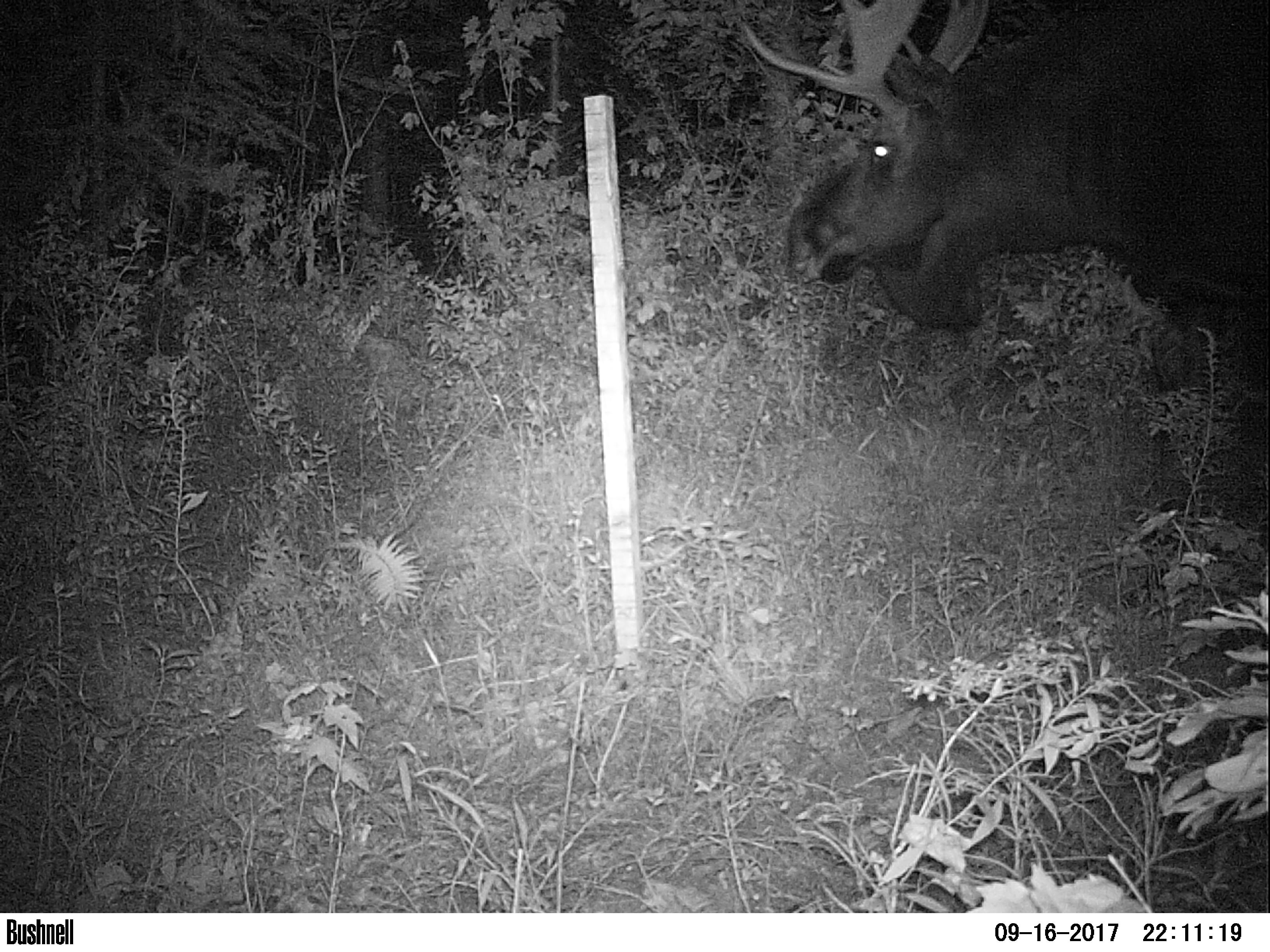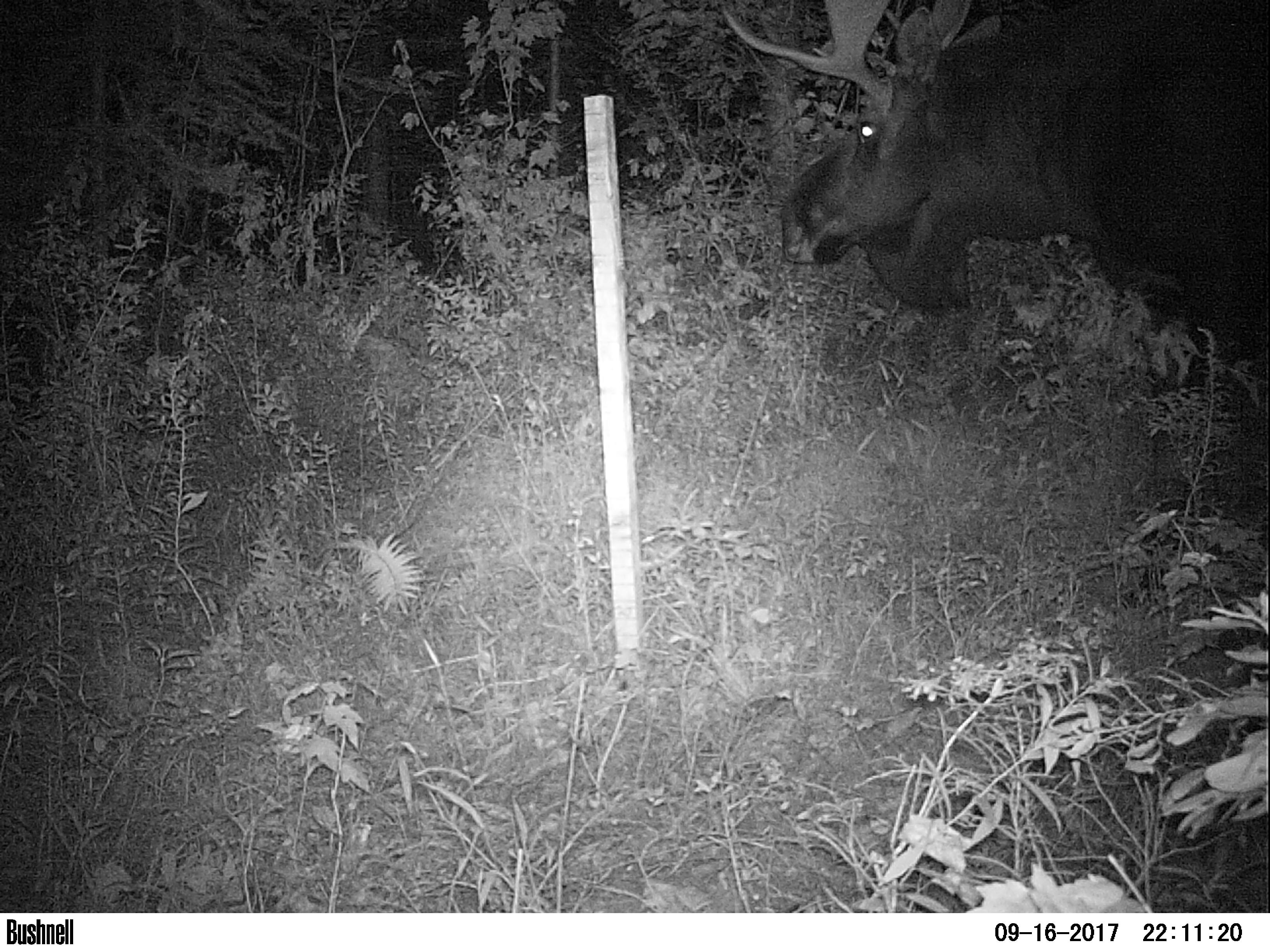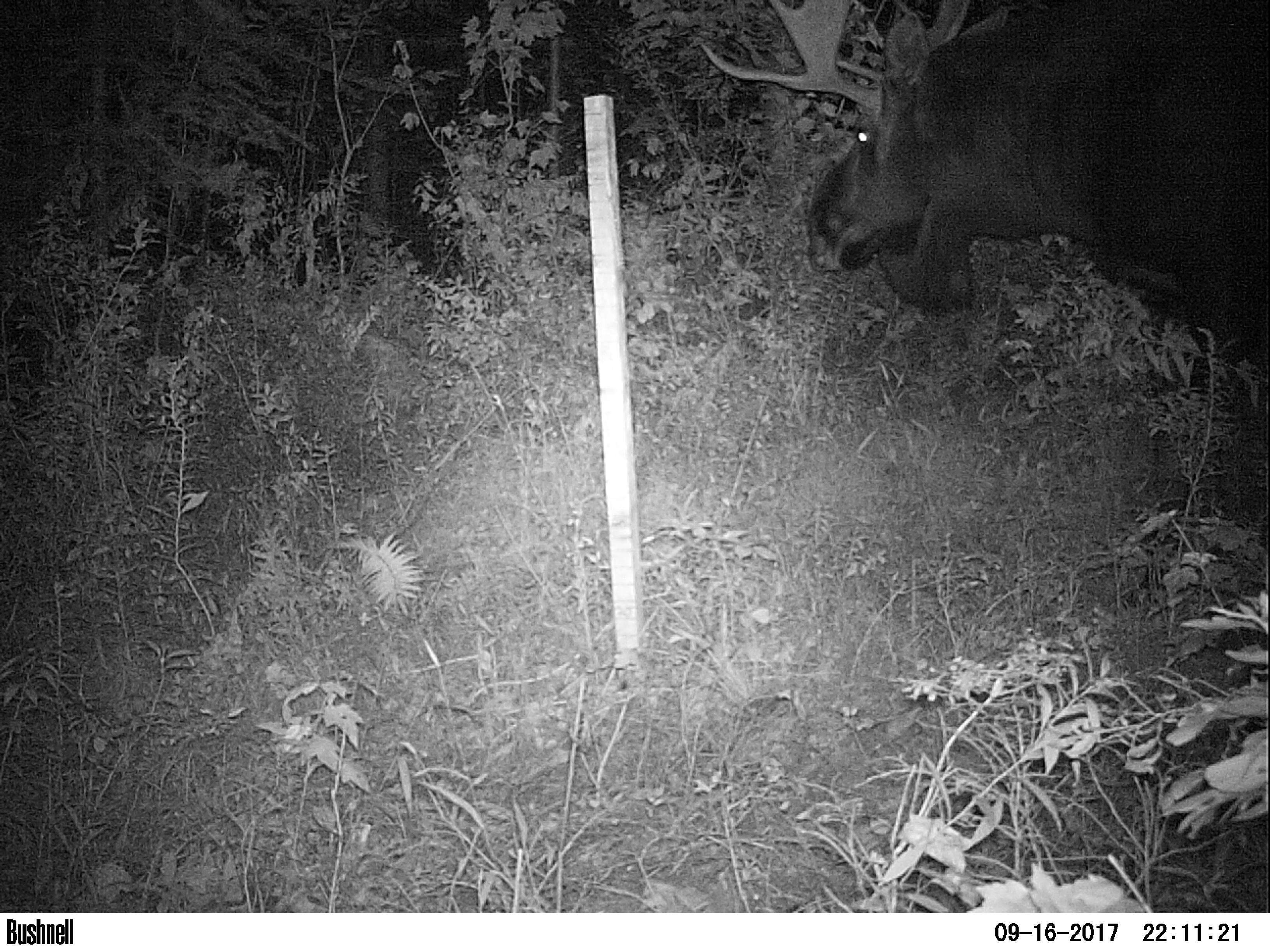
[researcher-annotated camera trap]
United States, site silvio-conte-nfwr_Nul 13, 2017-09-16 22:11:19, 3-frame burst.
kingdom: Animalia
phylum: Chordata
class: Mammalia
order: Artiodactyla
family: Cervidae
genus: Alces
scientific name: Alces alces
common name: moose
Moose (Alces alces).